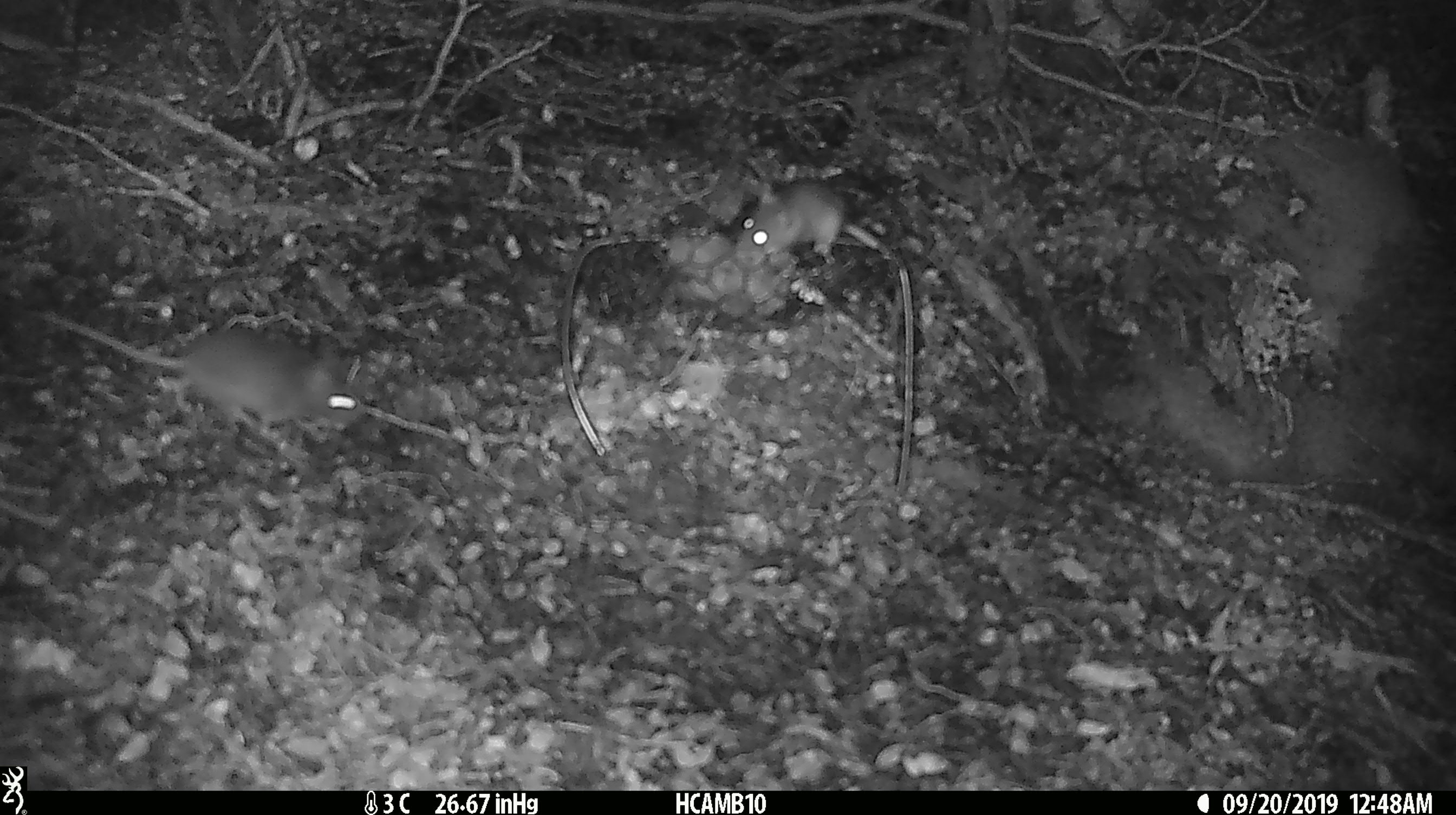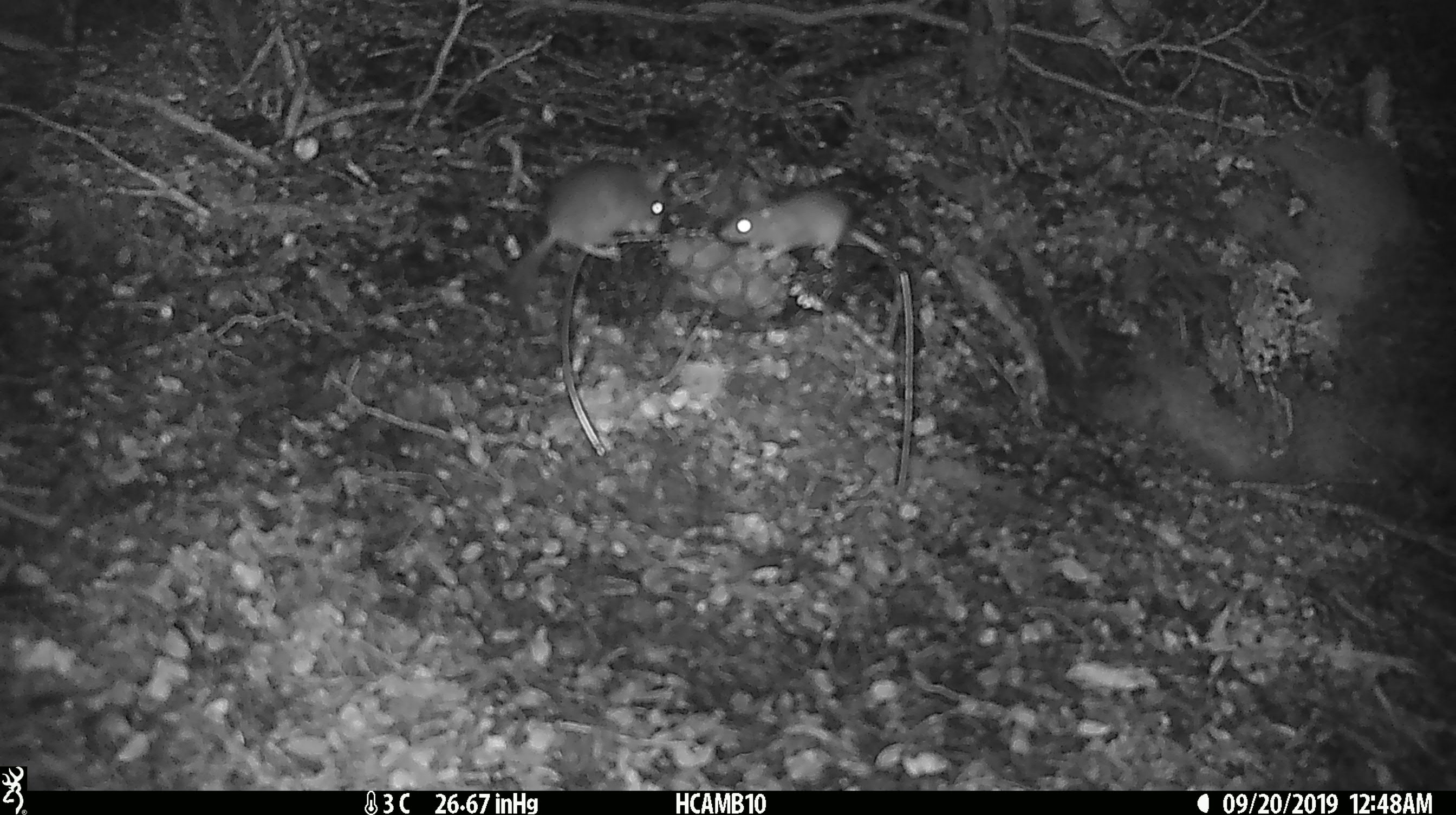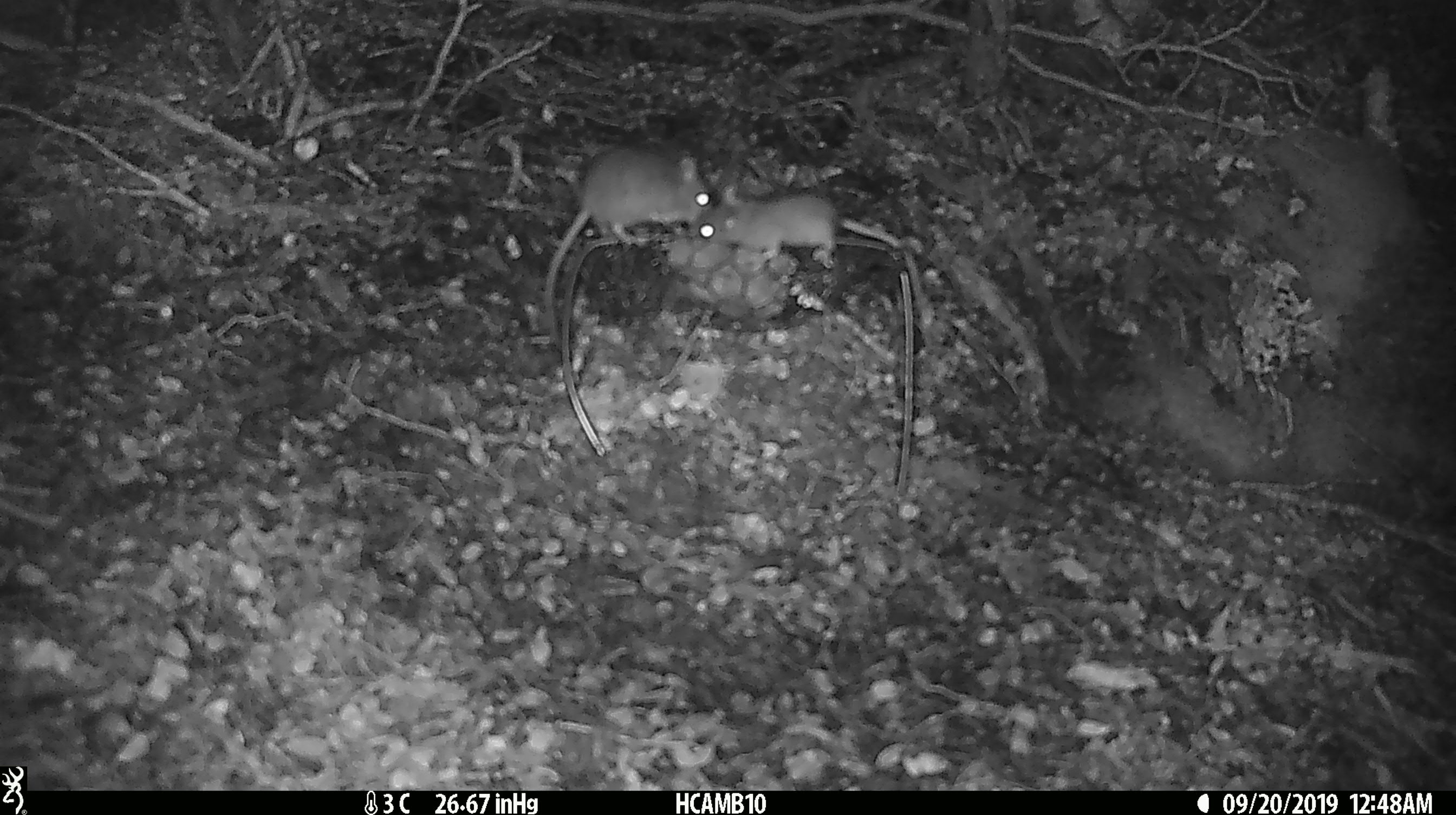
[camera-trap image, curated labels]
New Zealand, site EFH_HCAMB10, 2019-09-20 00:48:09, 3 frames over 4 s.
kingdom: Animalia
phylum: Chordata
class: Mammalia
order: Rodentia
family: Muridae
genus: Mus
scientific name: Mus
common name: mouse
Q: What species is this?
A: Mouse (Mus).